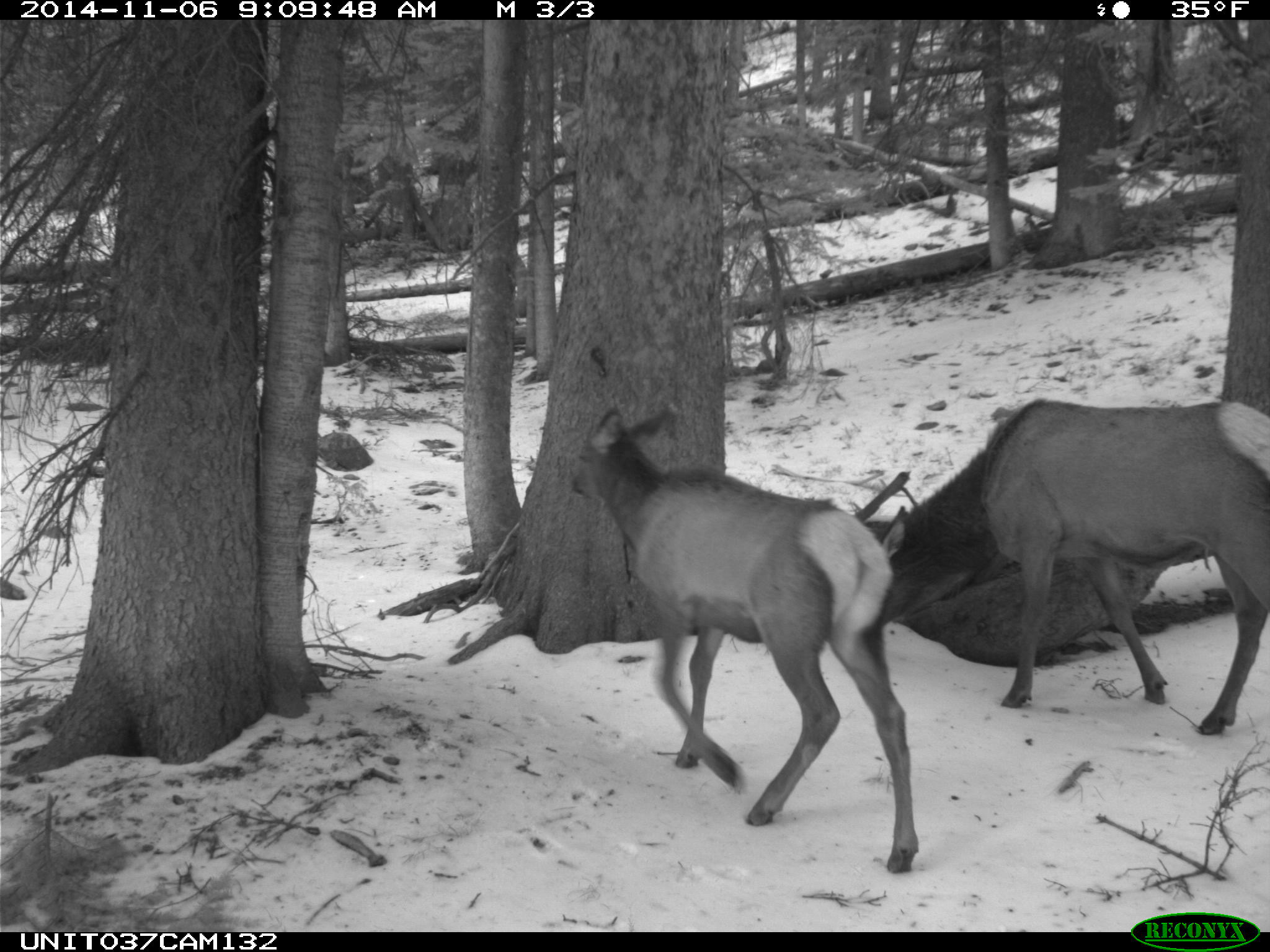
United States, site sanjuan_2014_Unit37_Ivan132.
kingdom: Animalia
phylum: Chordata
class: Mammalia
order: Artiodactyla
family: Cervidae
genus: Cervus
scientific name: Cervus elaphus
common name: red deer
Cervus elaphus (red deer).